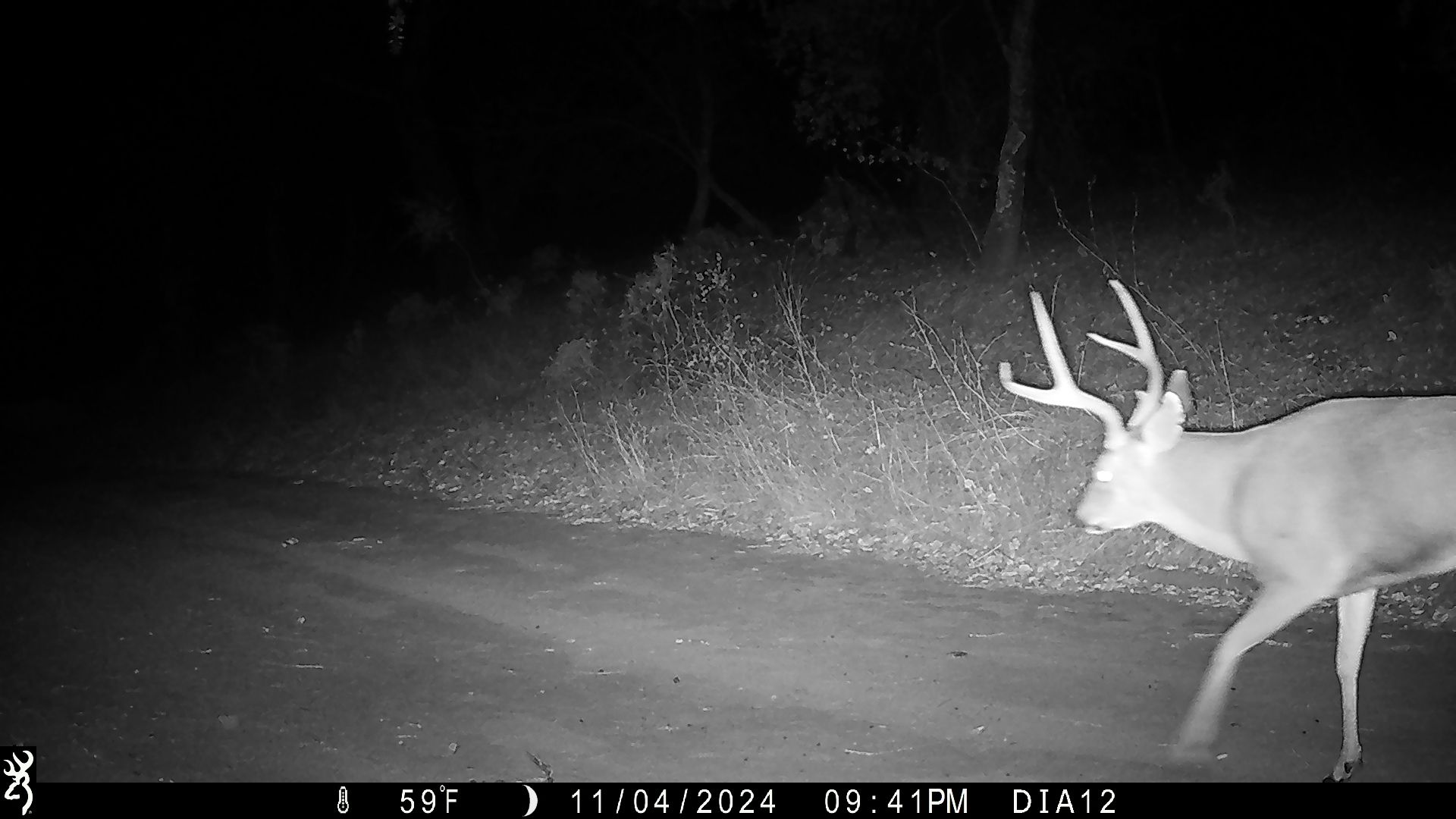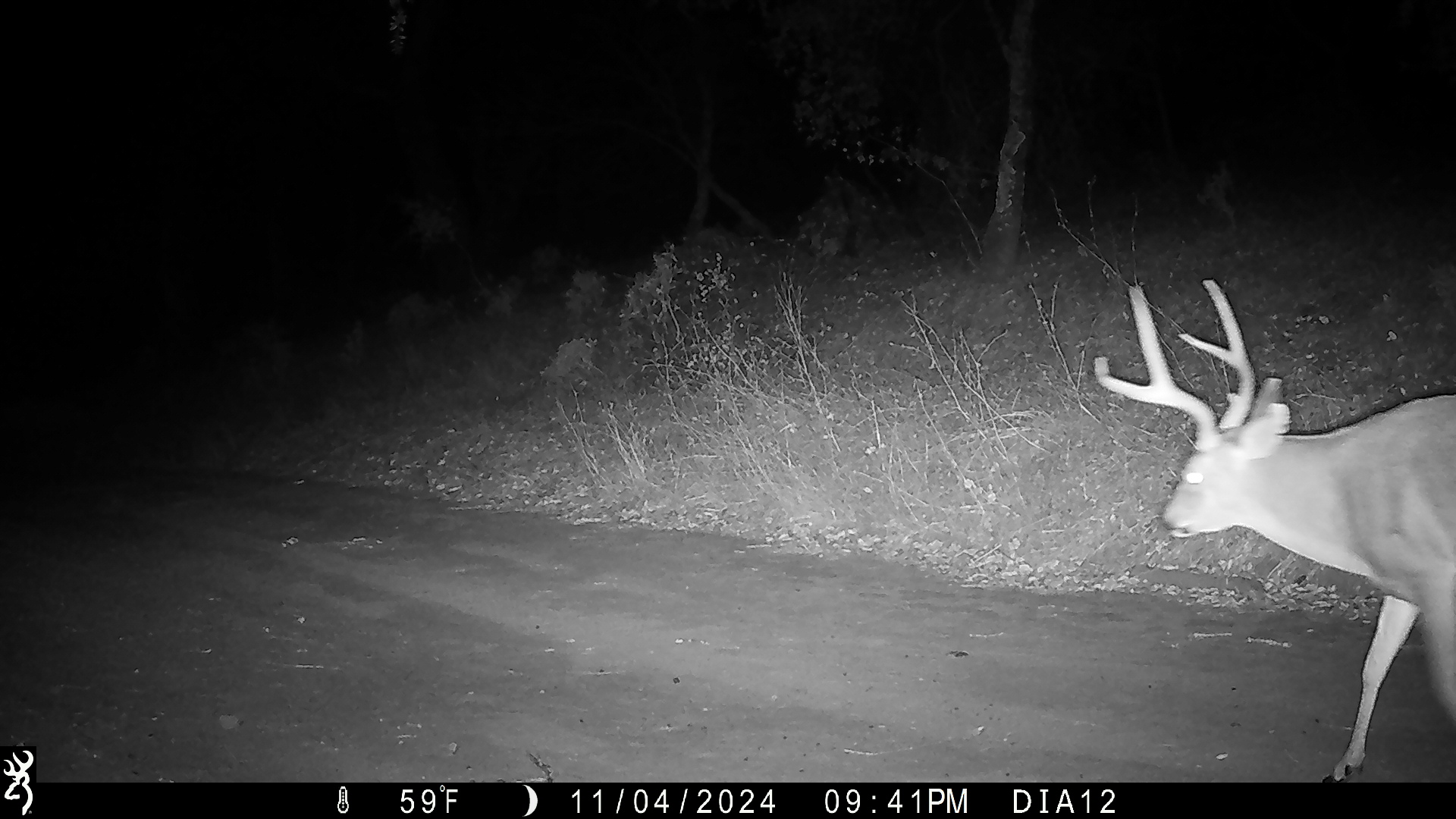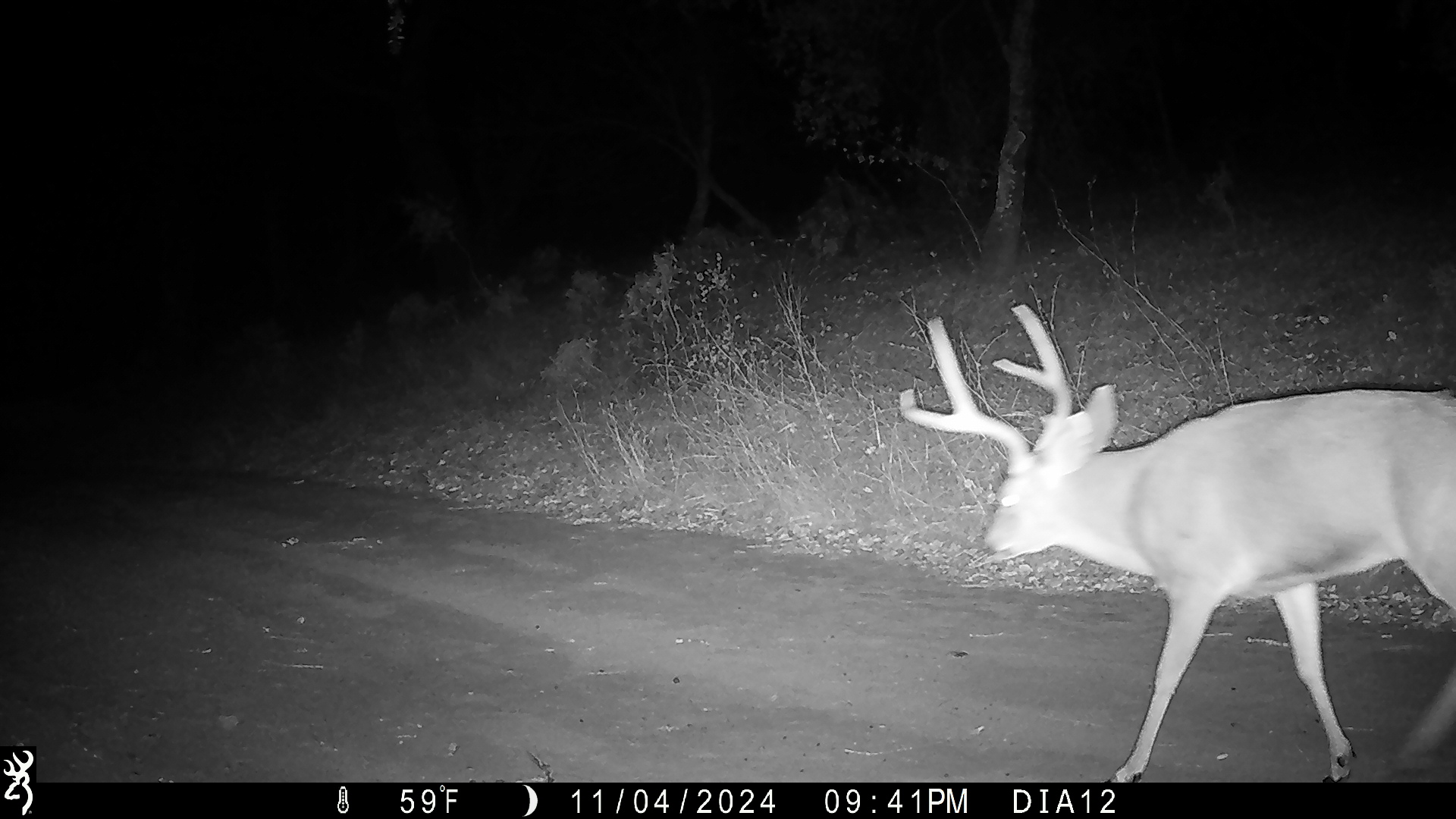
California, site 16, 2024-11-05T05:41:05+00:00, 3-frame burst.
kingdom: Animalia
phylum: Chordata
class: Mammalia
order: Artiodactyla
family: Cervidae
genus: Odocoileus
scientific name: Odocoileus hemionus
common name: mule deer